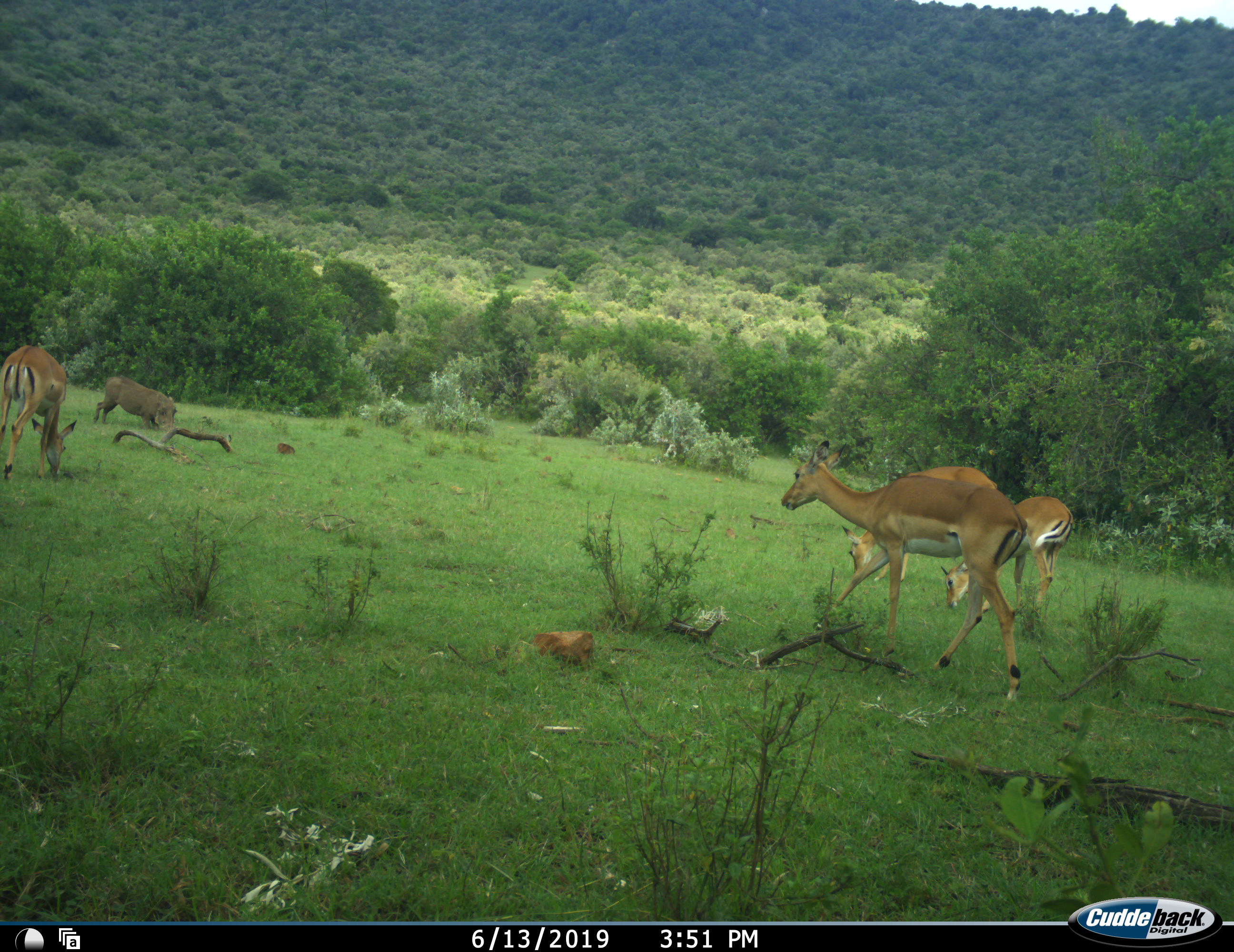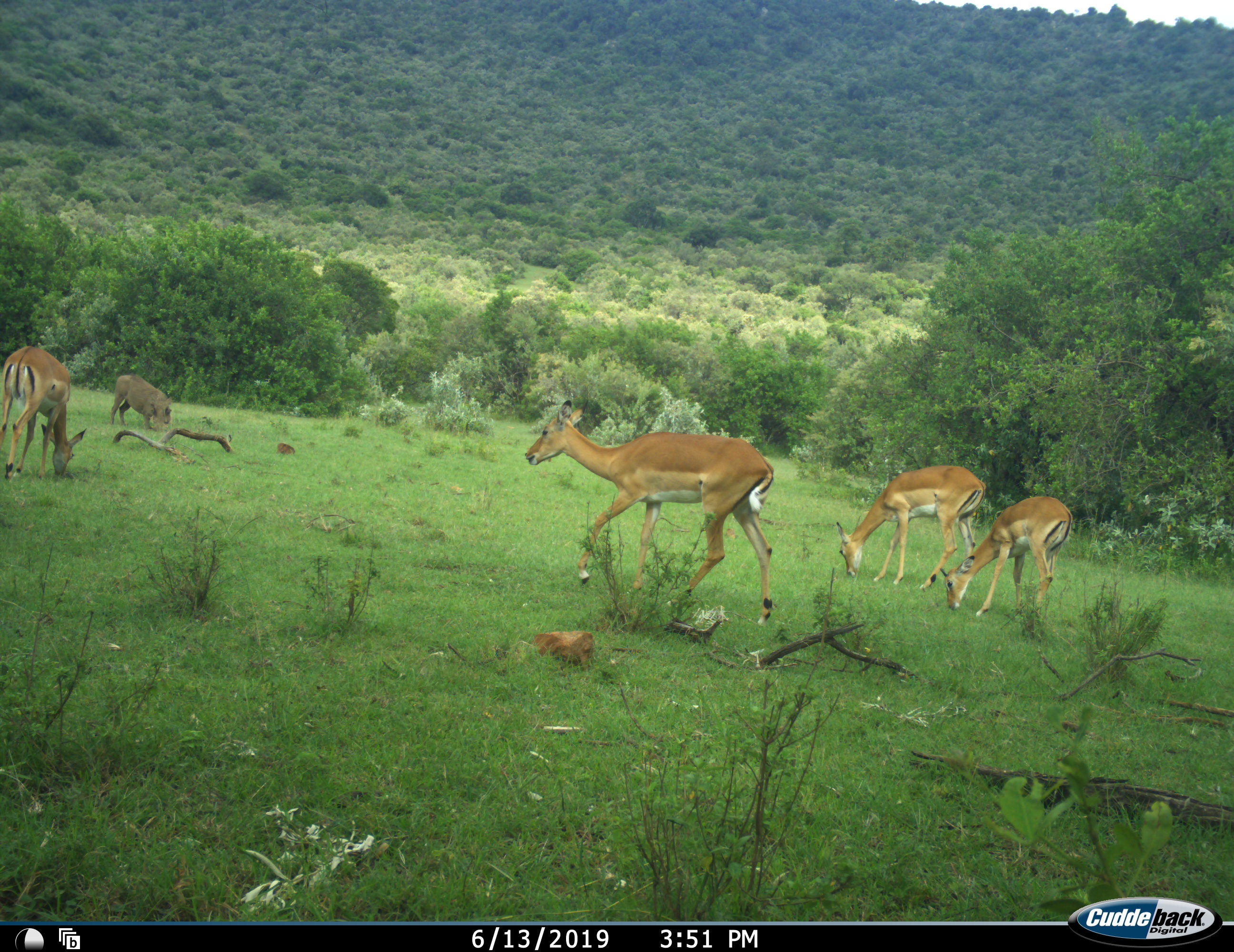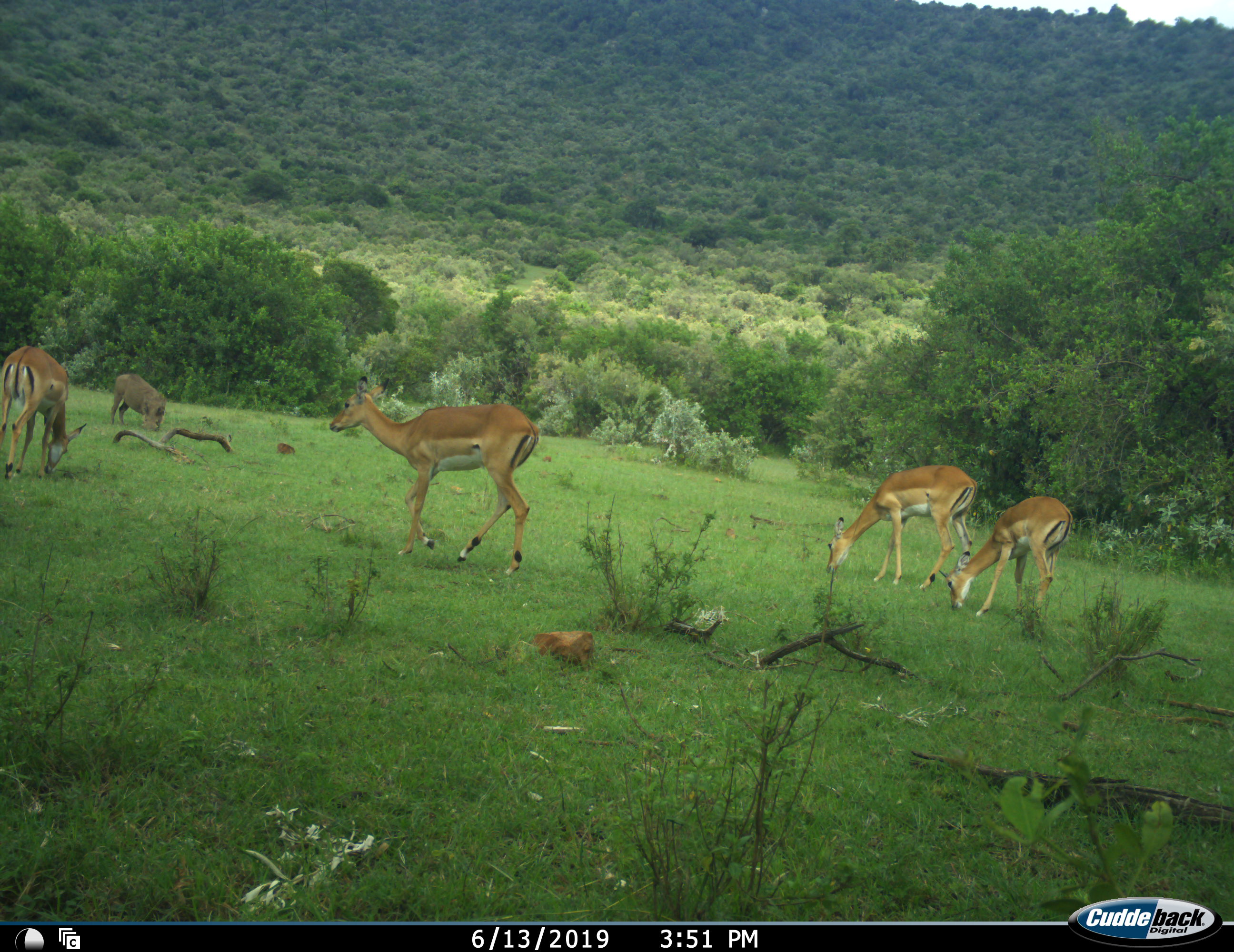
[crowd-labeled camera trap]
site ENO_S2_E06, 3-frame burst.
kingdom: Animalia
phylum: Chordata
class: Mammalia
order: Artiodactyla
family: Bovidae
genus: Aepyceros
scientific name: Aepyceros melampus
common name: impala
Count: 4.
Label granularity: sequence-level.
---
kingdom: Animalia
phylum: Chordata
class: Mammalia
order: Artiodactyla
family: Suidae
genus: Phacochoerus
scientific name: Phacochoerus africanus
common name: warthog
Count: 1.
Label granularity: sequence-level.